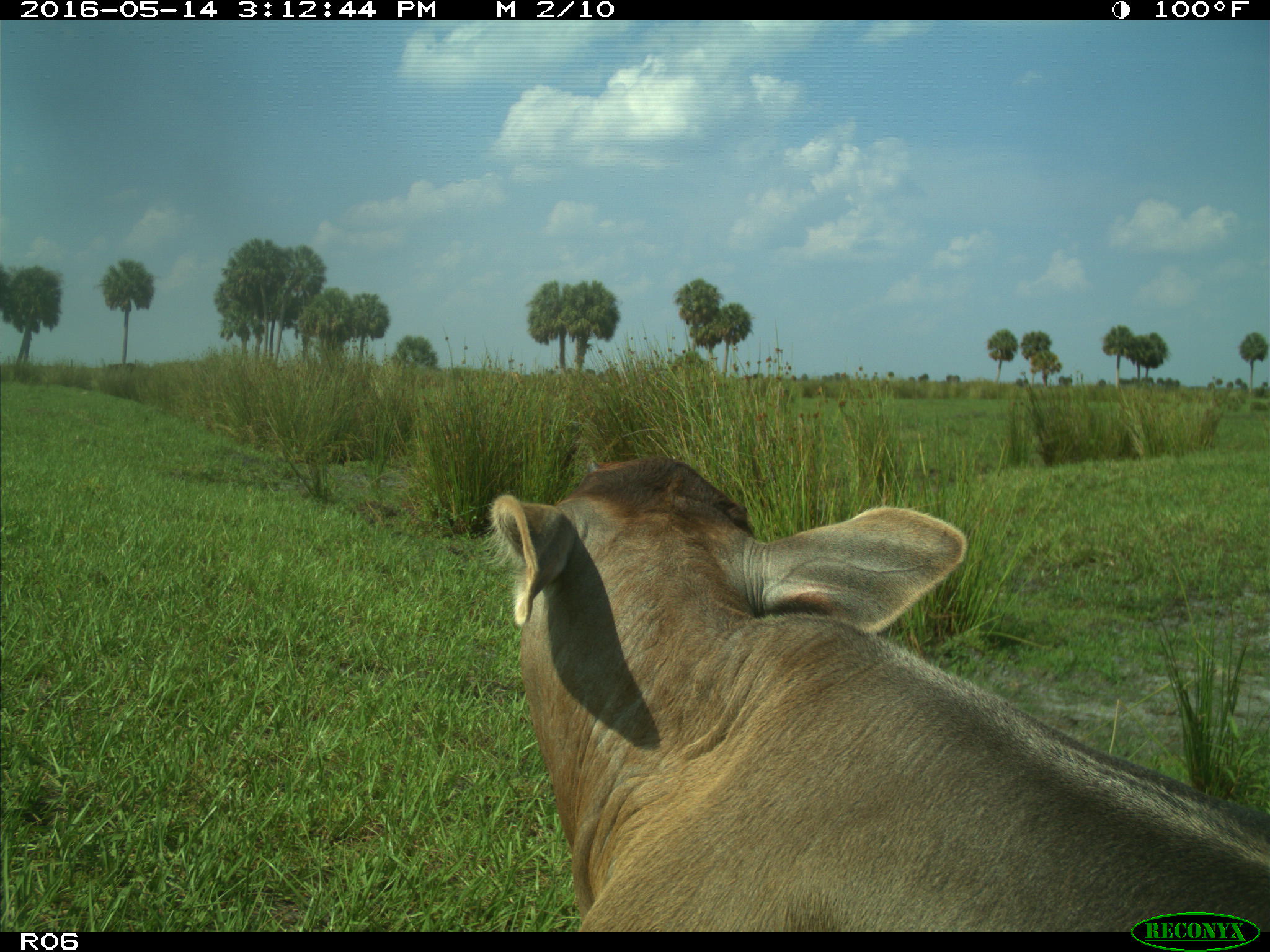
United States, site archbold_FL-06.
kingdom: Animalia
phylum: Chordata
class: Mammalia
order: Artiodactyla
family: Bovidae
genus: Bos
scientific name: Bos taurus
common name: domestic cow